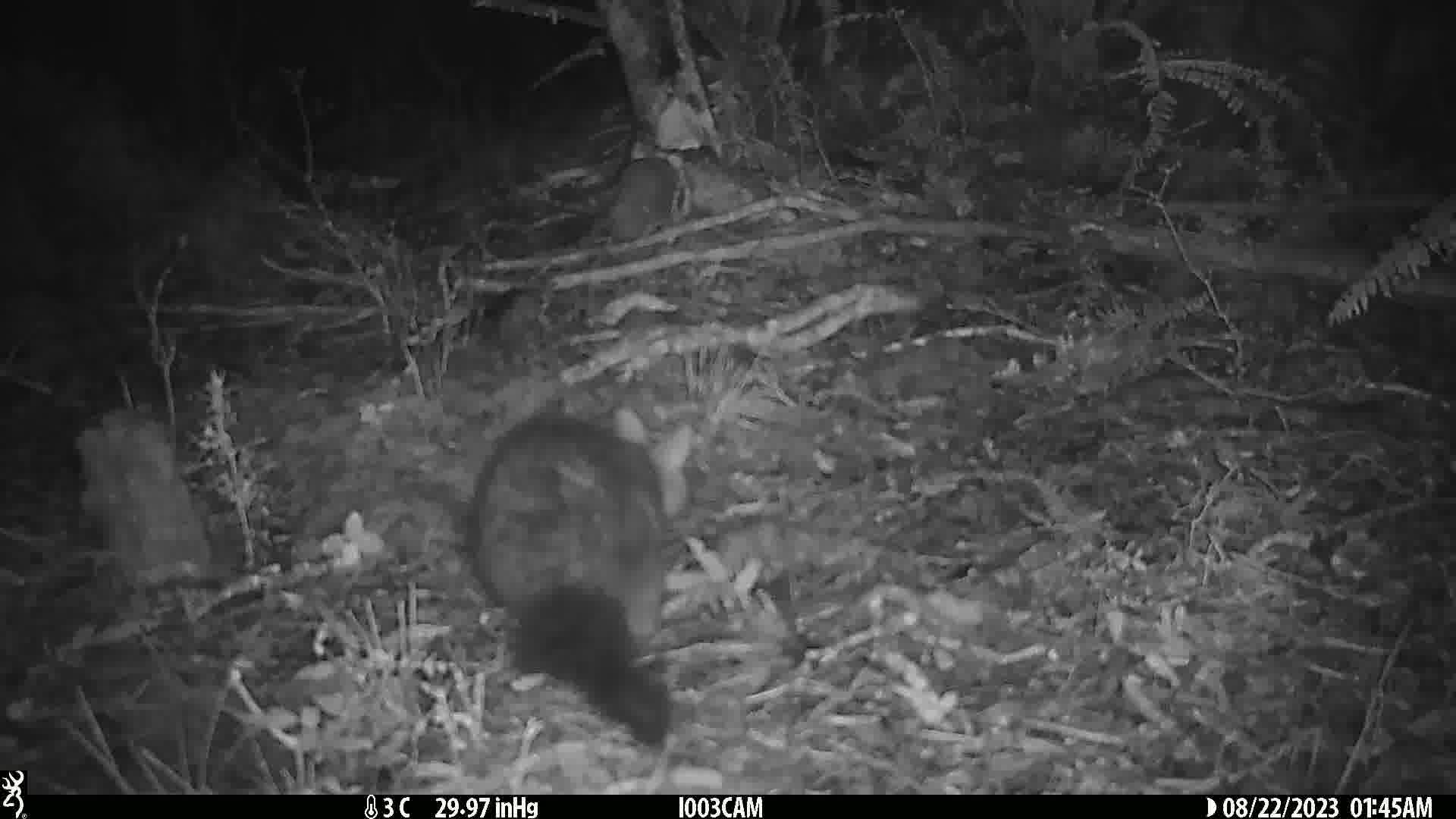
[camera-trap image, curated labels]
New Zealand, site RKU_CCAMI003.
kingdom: Animalia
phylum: Chordata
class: Mammalia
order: Diprotodontia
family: Phalangeridae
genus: Trichosurus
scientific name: Trichosurus vulpecula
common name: common brushtail possum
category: possum